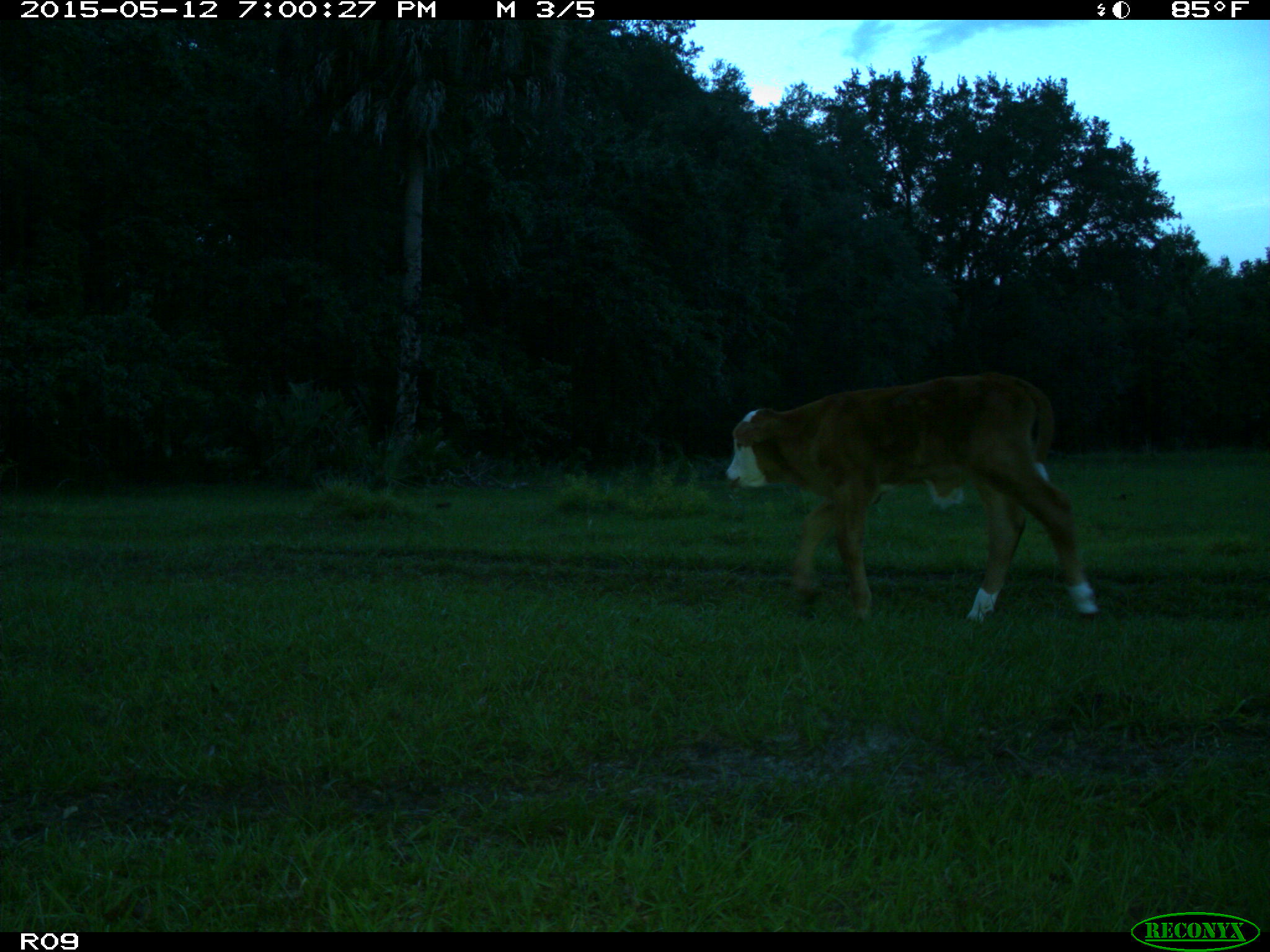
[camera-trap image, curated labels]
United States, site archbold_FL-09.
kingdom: Animalia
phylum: Chordata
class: Mammalia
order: Artiodactyla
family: Bovidae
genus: Bos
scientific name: Bos taurus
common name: domestic cow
Bos taurus (domestic cow).